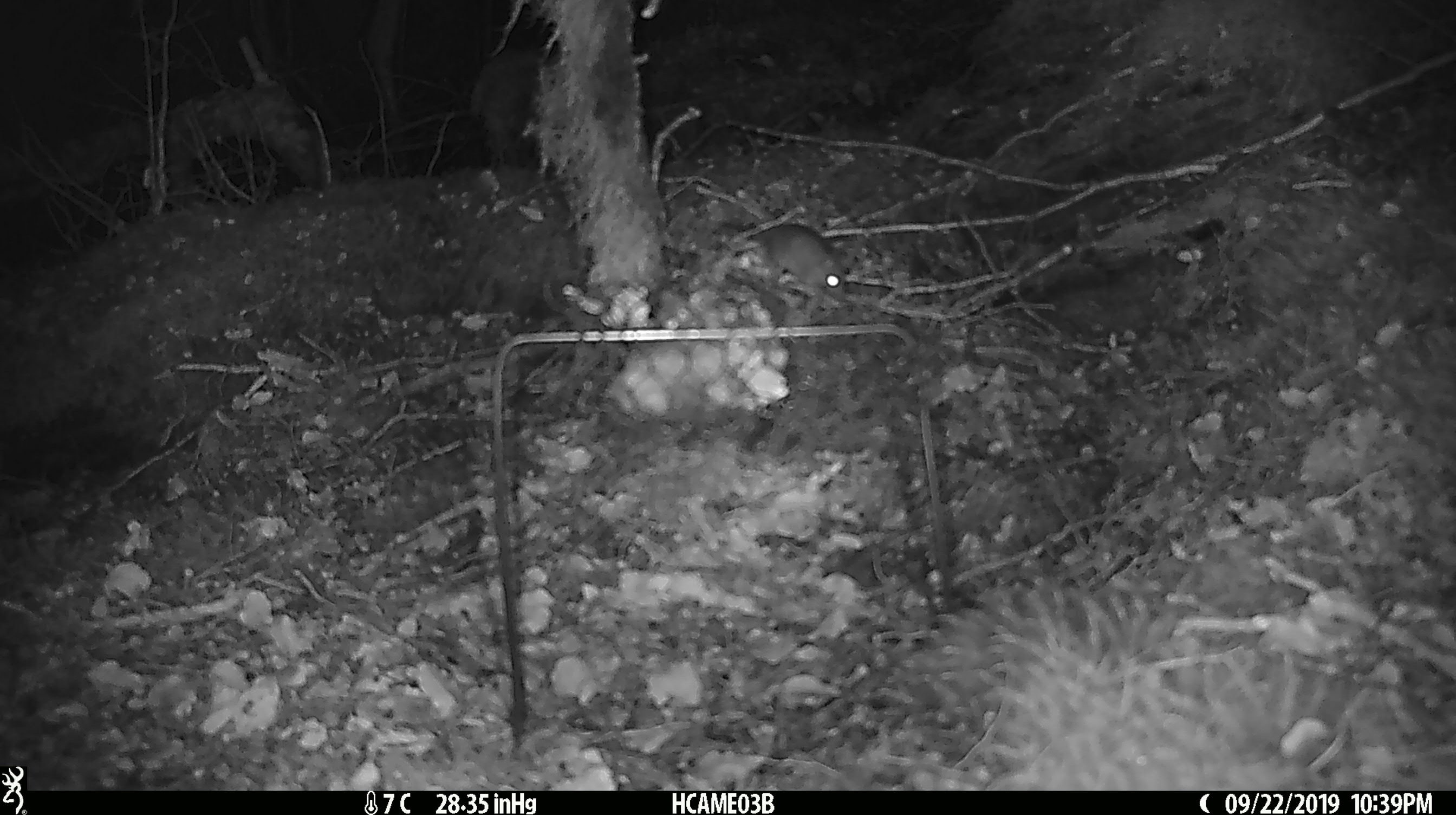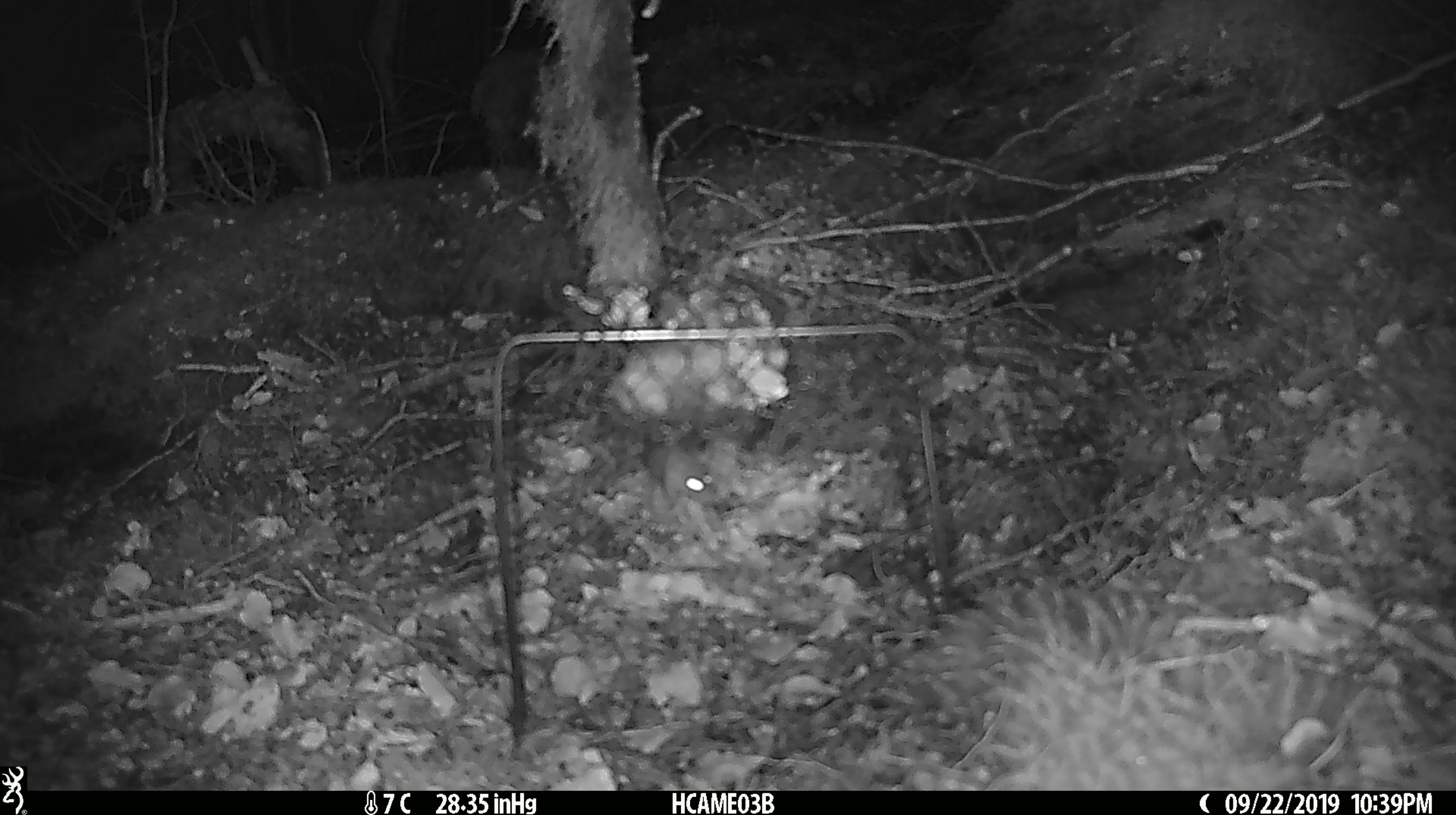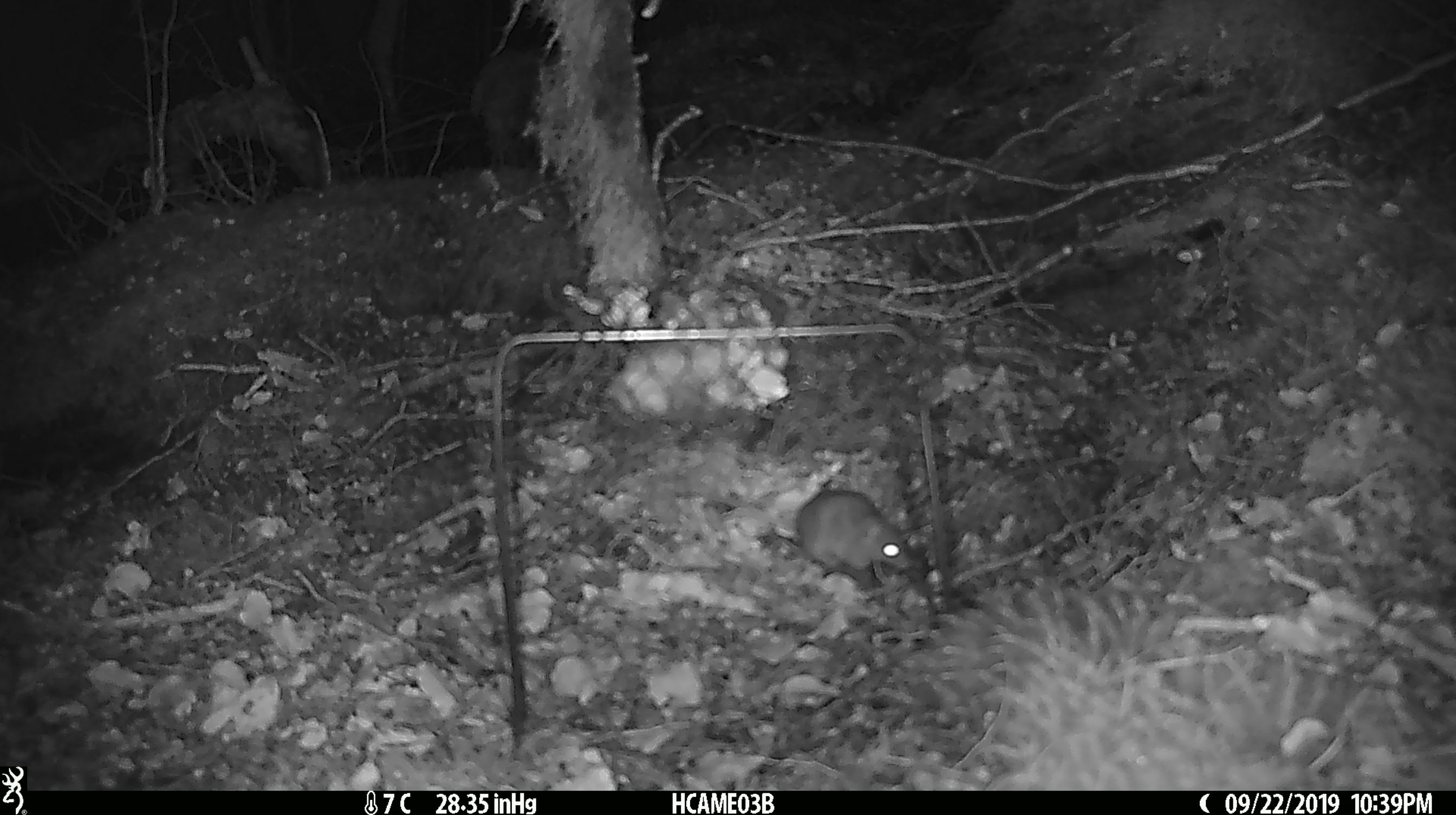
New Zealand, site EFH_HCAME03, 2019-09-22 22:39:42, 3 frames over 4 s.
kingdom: Animalia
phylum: Chordata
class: Mammalia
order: Rodentia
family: Muridae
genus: Mus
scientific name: Mus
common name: mouse